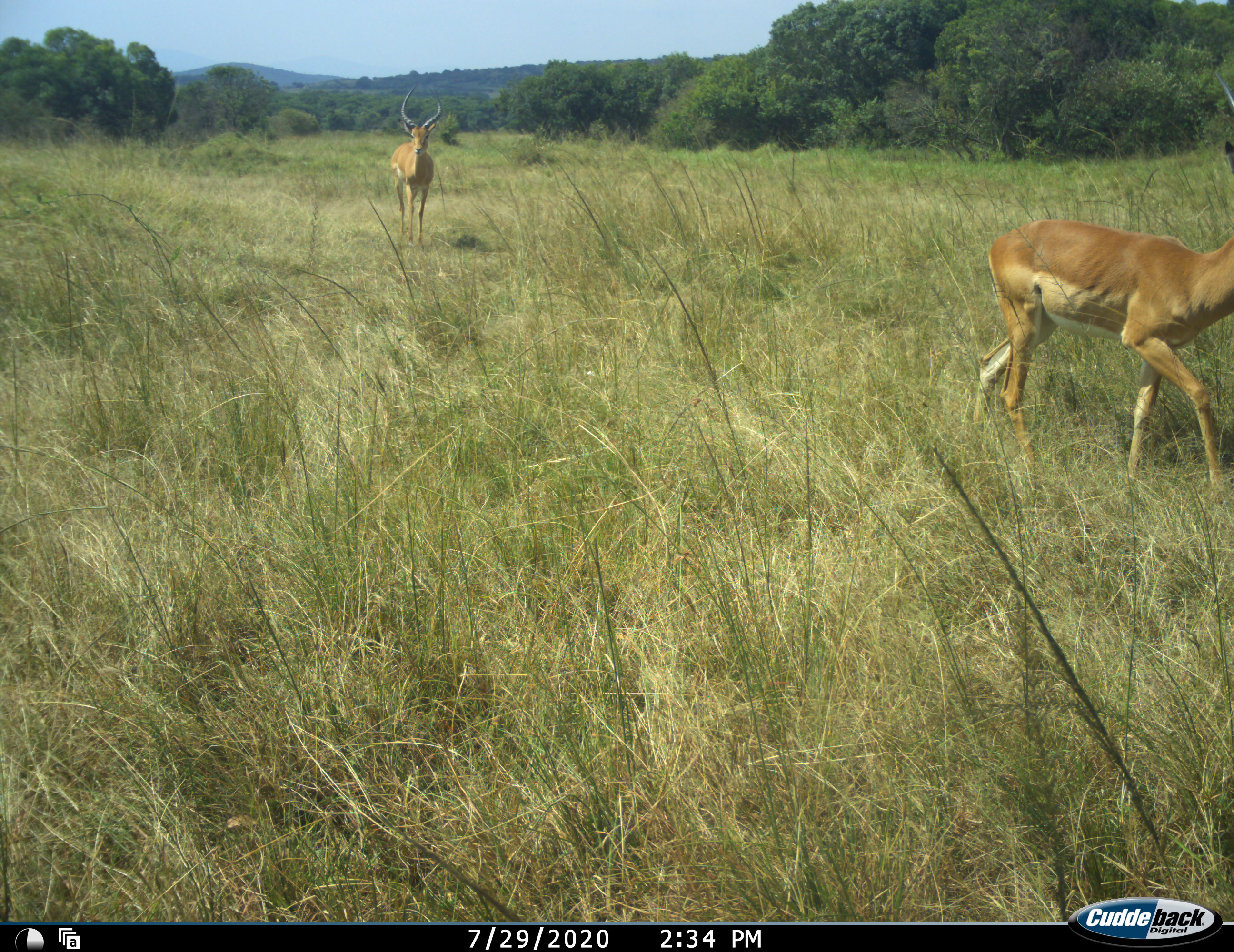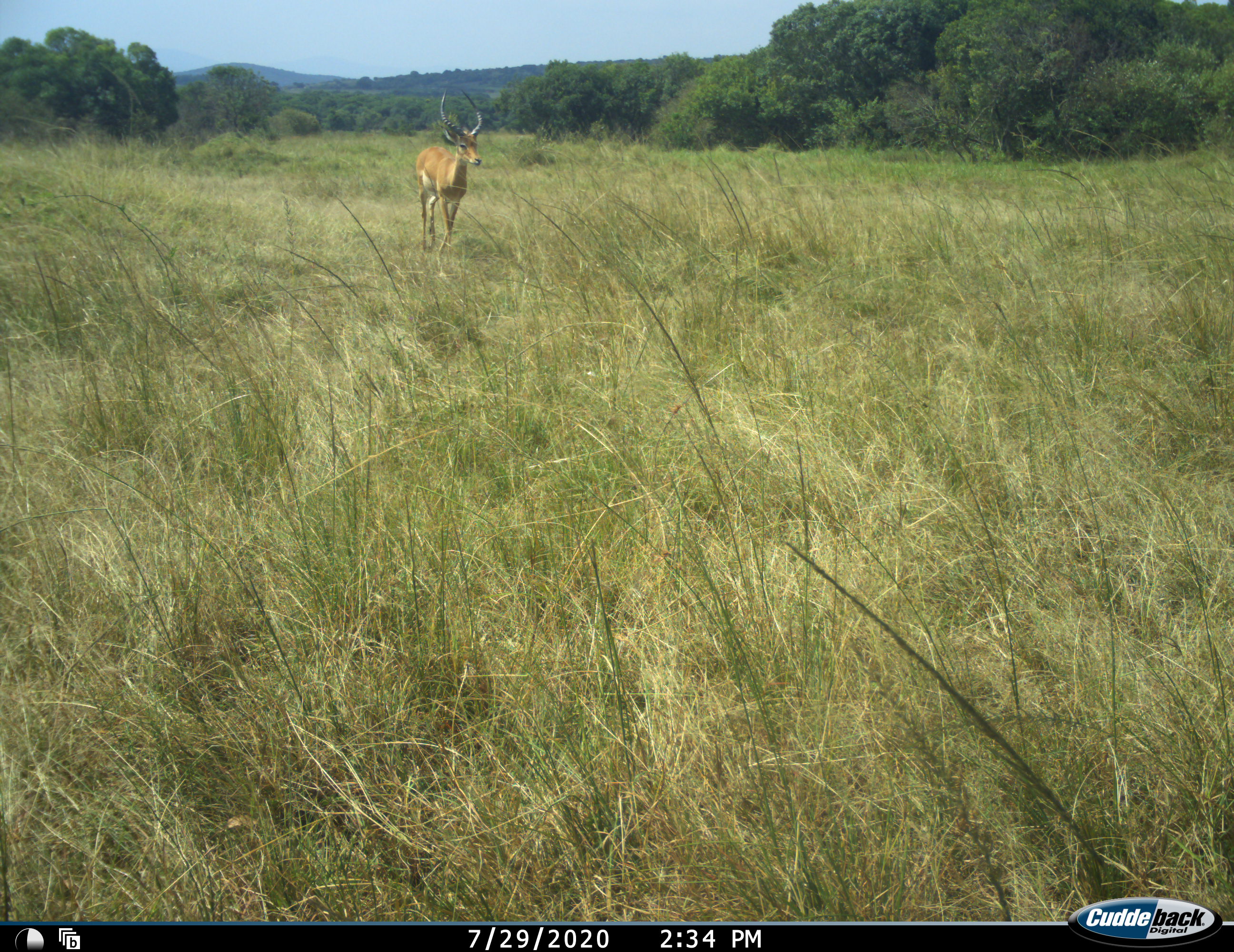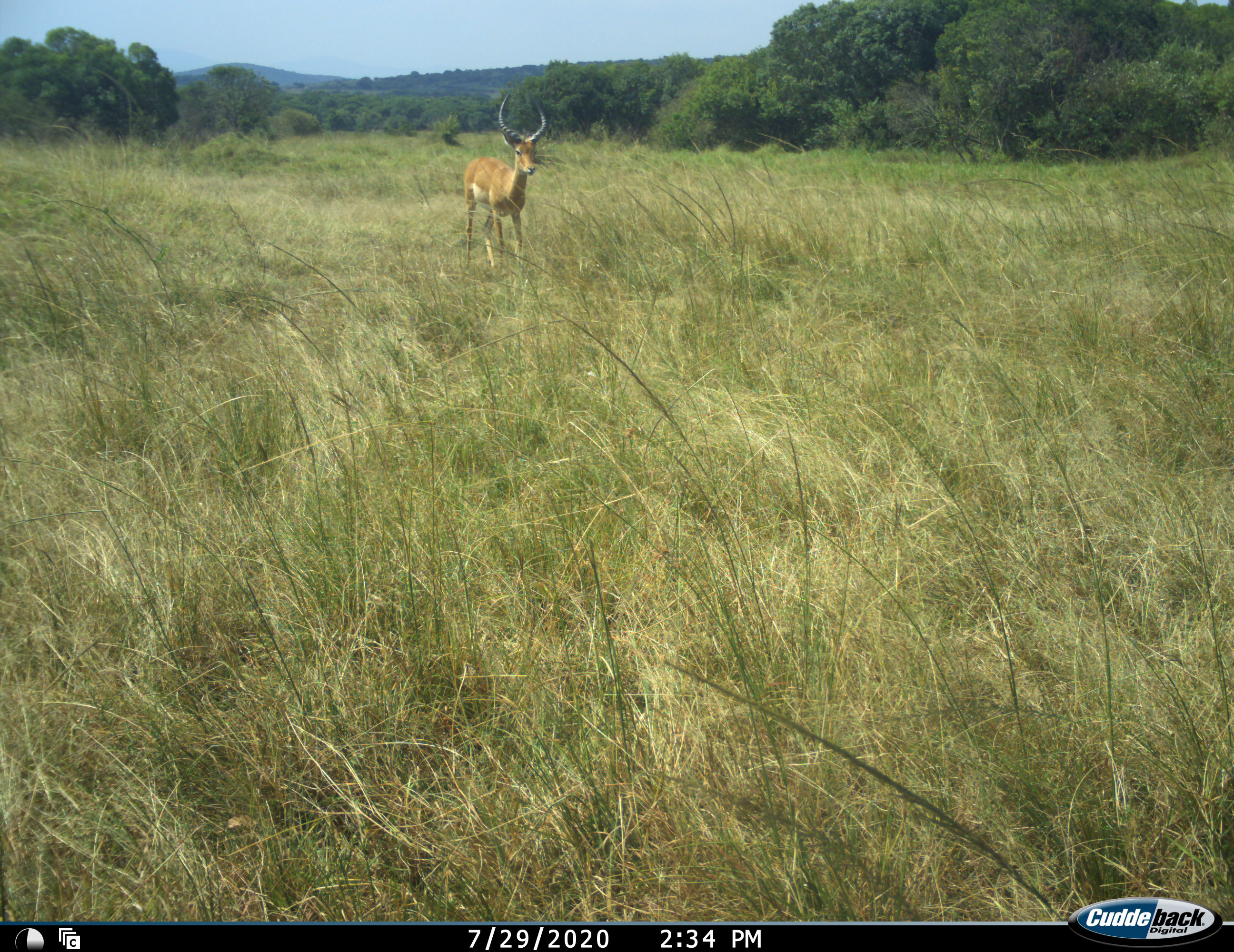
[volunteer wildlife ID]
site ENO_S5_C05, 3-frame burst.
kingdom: Animalia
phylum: Chordata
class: Mammalia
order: Artiodactyla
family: Bovidae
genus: Aepyceros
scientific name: Aepyceros melampus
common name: impala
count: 2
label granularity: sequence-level